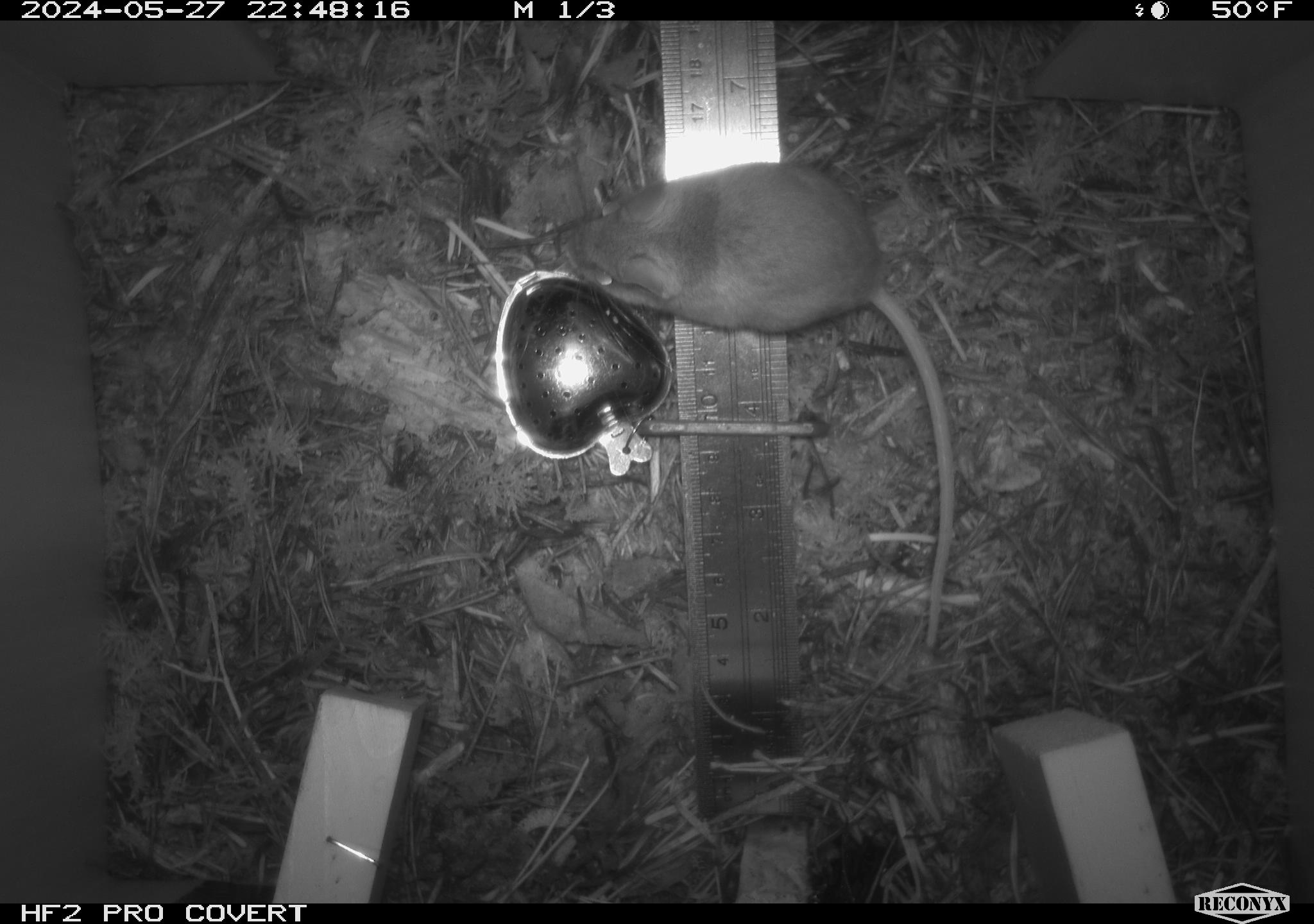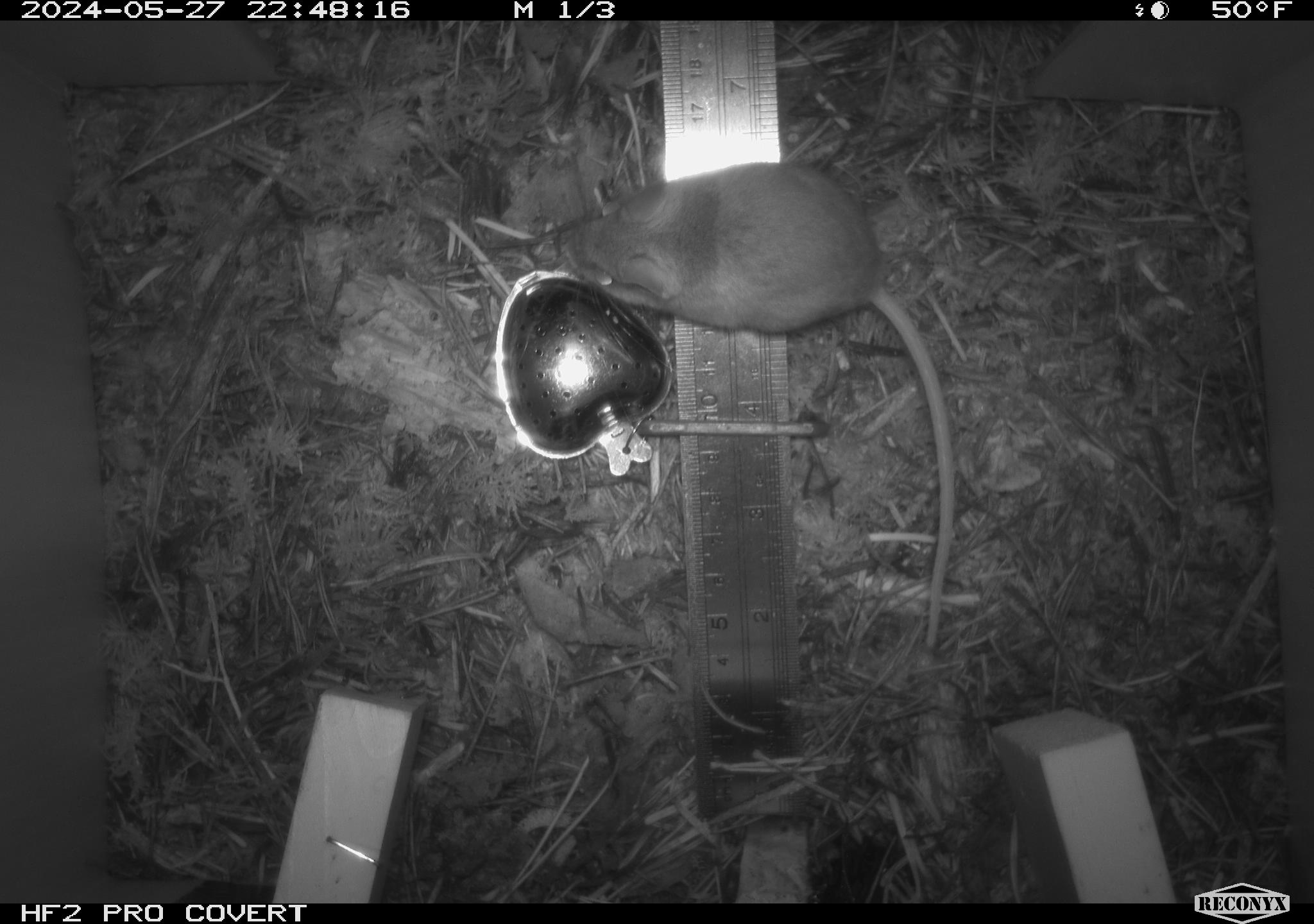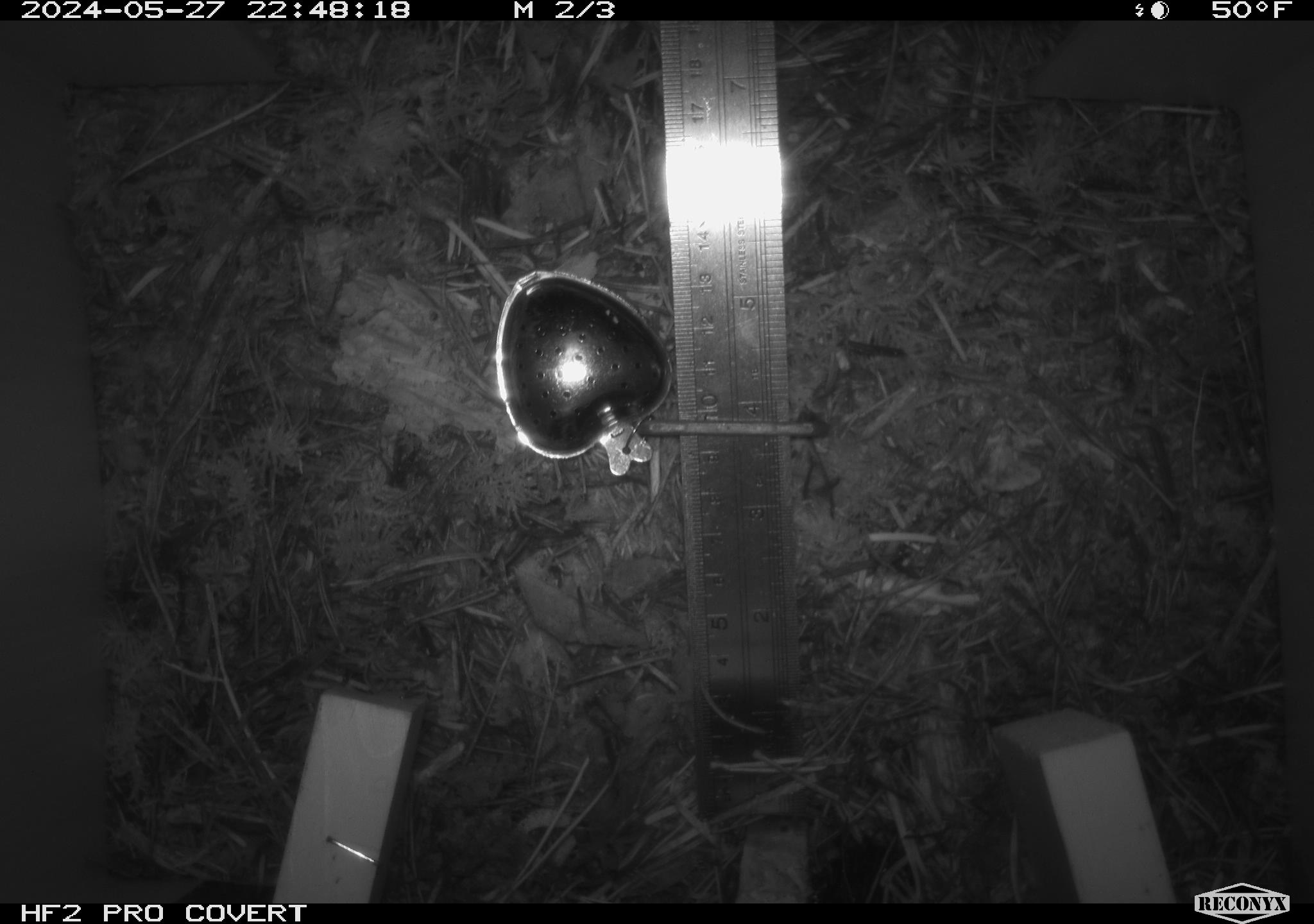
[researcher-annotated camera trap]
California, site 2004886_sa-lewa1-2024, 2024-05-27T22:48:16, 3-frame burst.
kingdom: Animalia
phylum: Chordata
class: Mammalia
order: Rodentia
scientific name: Rodentia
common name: rodent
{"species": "rodent (Rodentia)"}